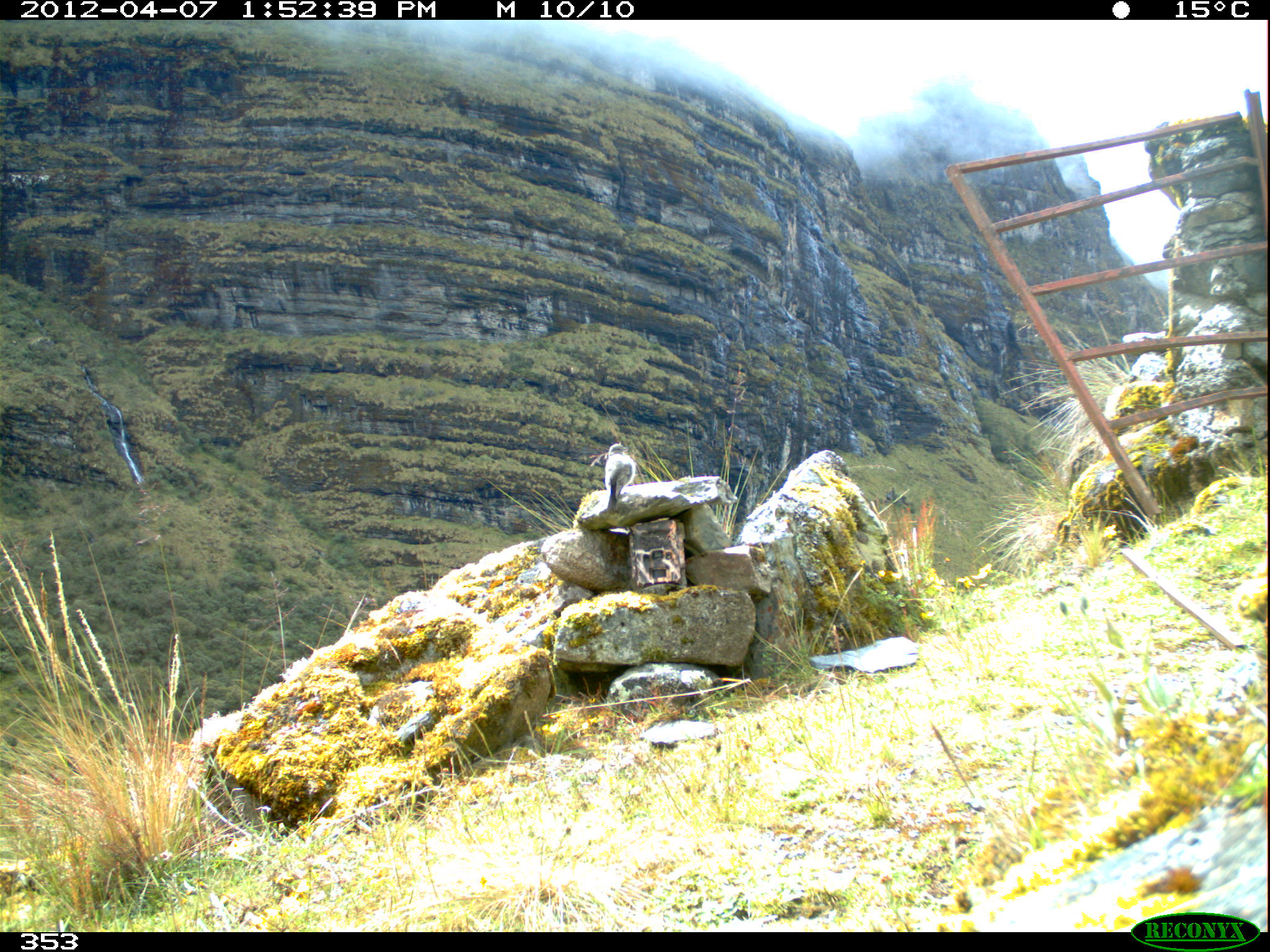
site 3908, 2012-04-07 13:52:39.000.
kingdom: Animalia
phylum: Chordata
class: Aves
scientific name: Aves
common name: bird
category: unknown bird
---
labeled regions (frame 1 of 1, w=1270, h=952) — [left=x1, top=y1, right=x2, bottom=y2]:
unknown bird: [left=604, top=443, right=636, bottom=512]